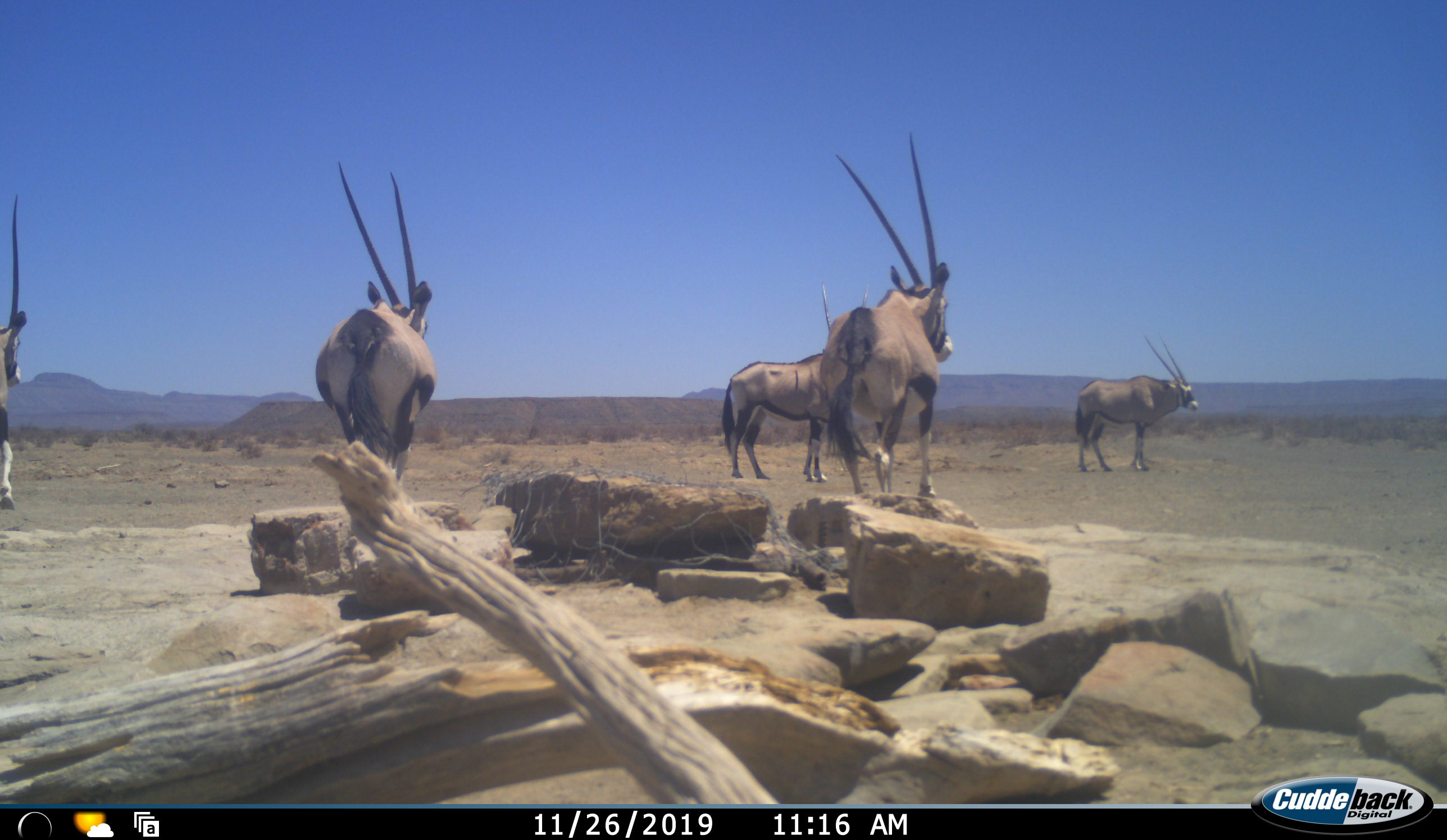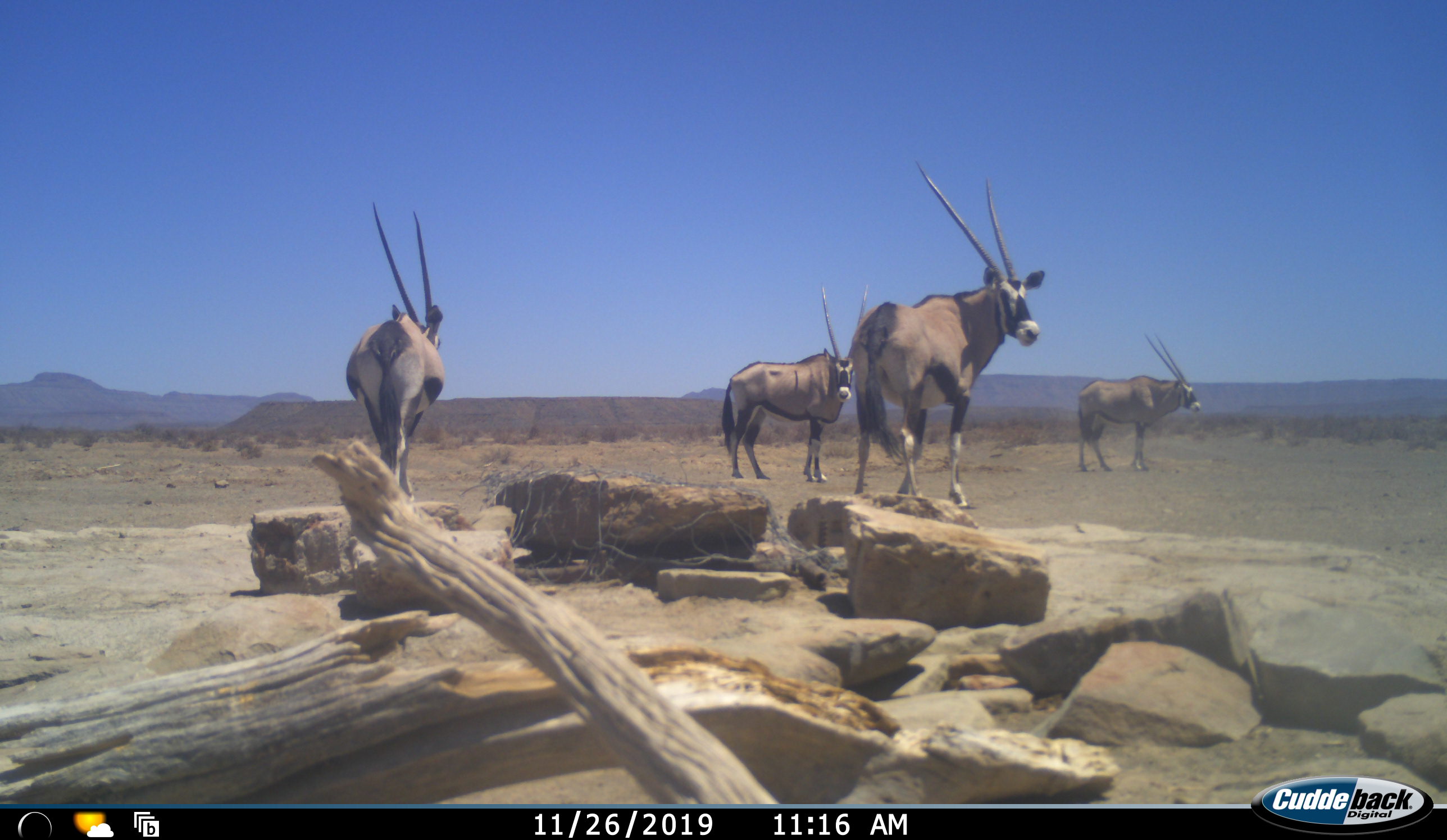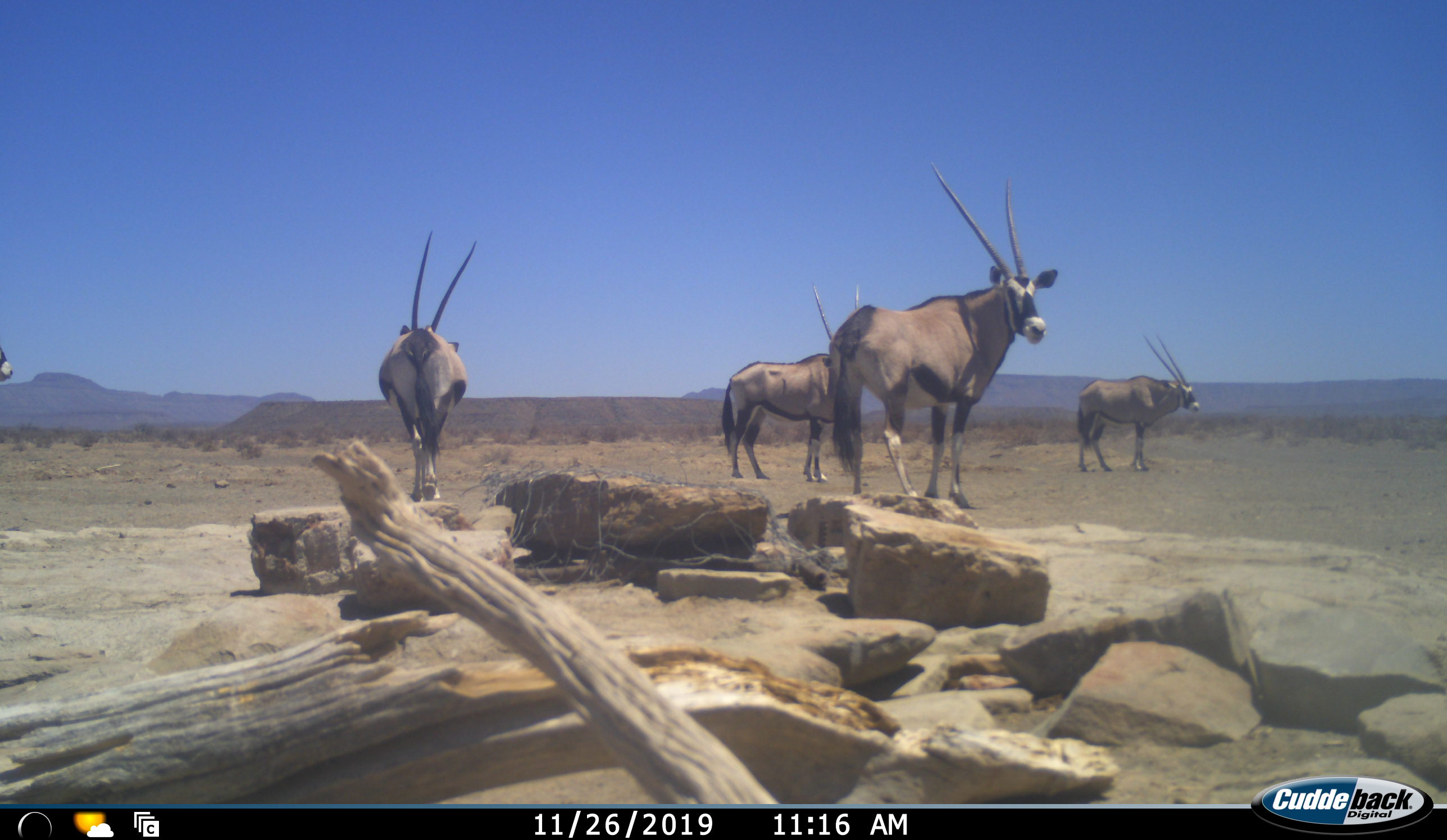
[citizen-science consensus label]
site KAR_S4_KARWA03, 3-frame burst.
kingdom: Animalia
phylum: Chordata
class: Mammalia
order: Artiodactyla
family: Bovidae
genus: Oryx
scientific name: Oryx gazella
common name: gemsbok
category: oryx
Oryx (gemsbok) (Oryx gazella), count 5. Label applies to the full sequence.